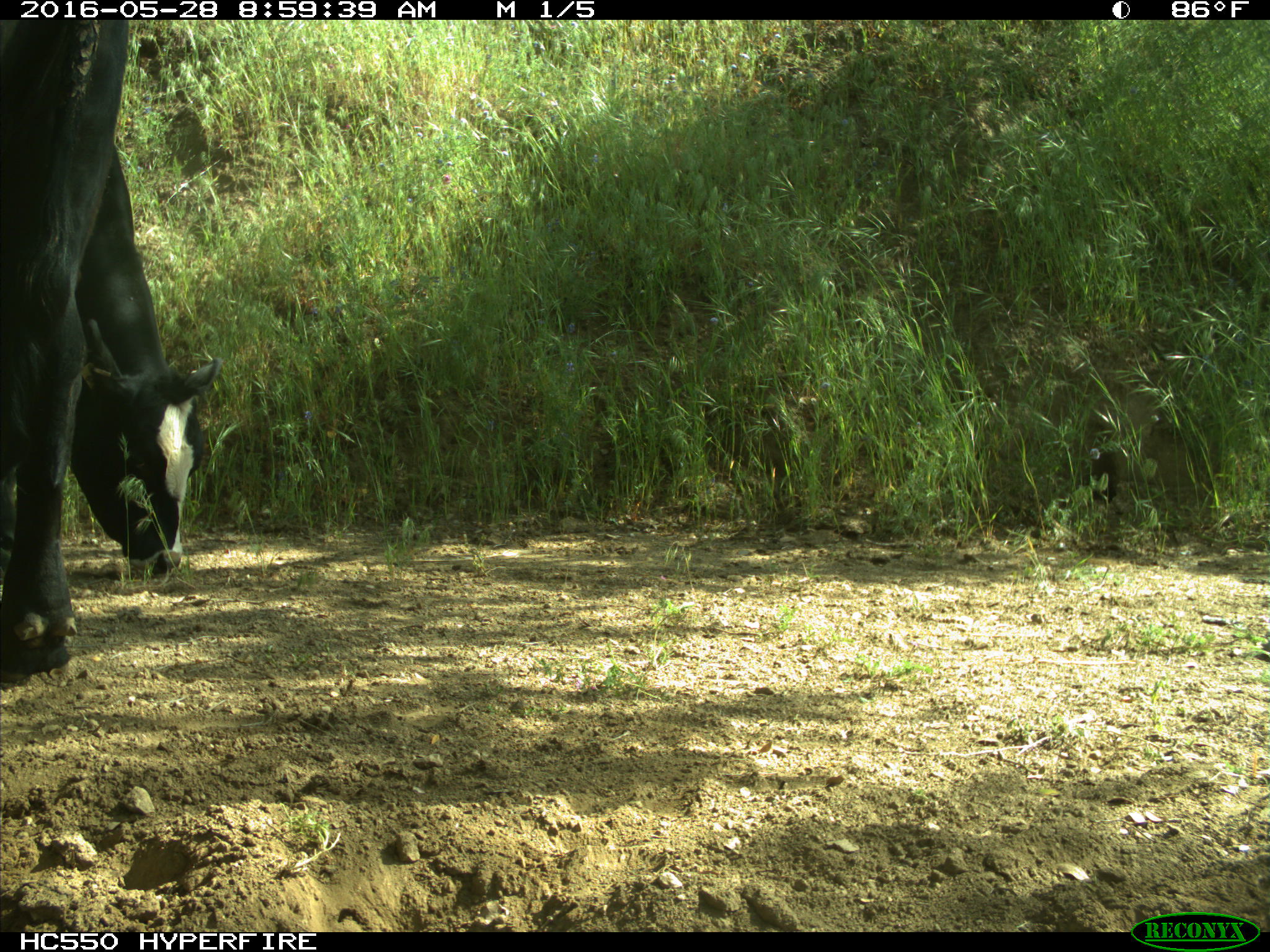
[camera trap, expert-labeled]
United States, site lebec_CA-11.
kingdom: Animalia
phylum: Chordata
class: Mammalia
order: Artiodactyla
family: Bovidae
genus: Bos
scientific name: Bos taurus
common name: domestic cow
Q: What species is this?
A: Bos taurus (domestic cow).